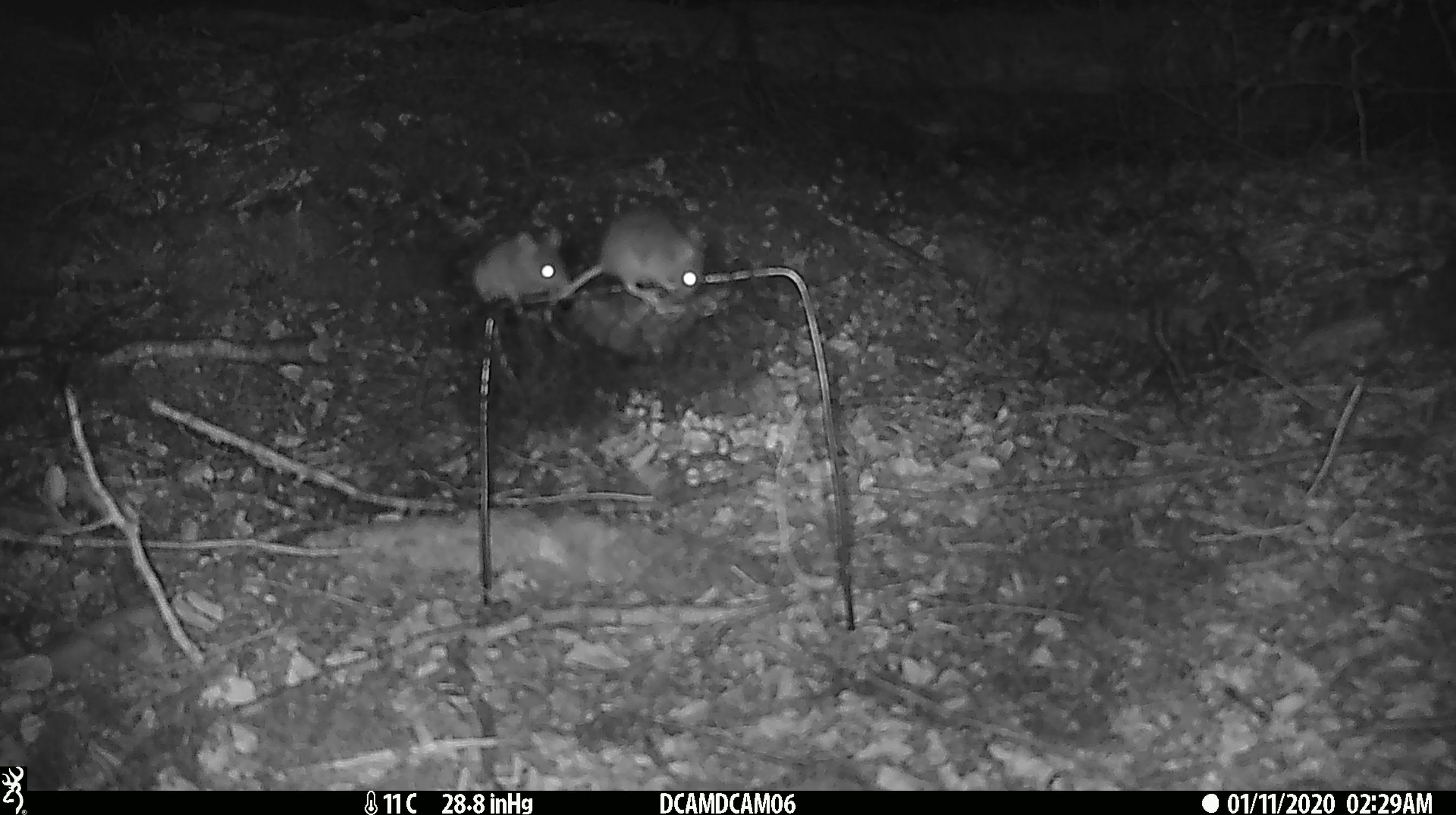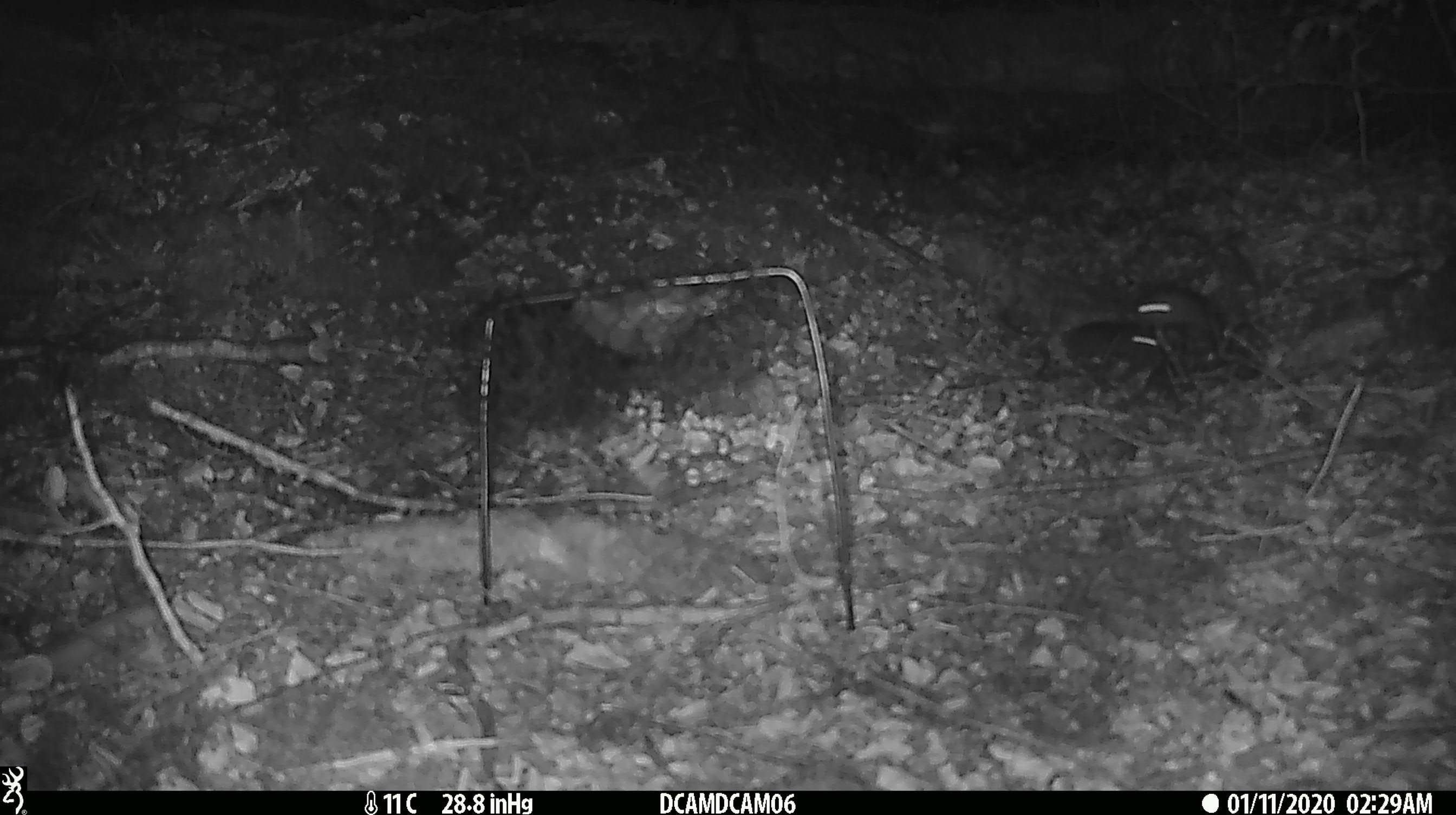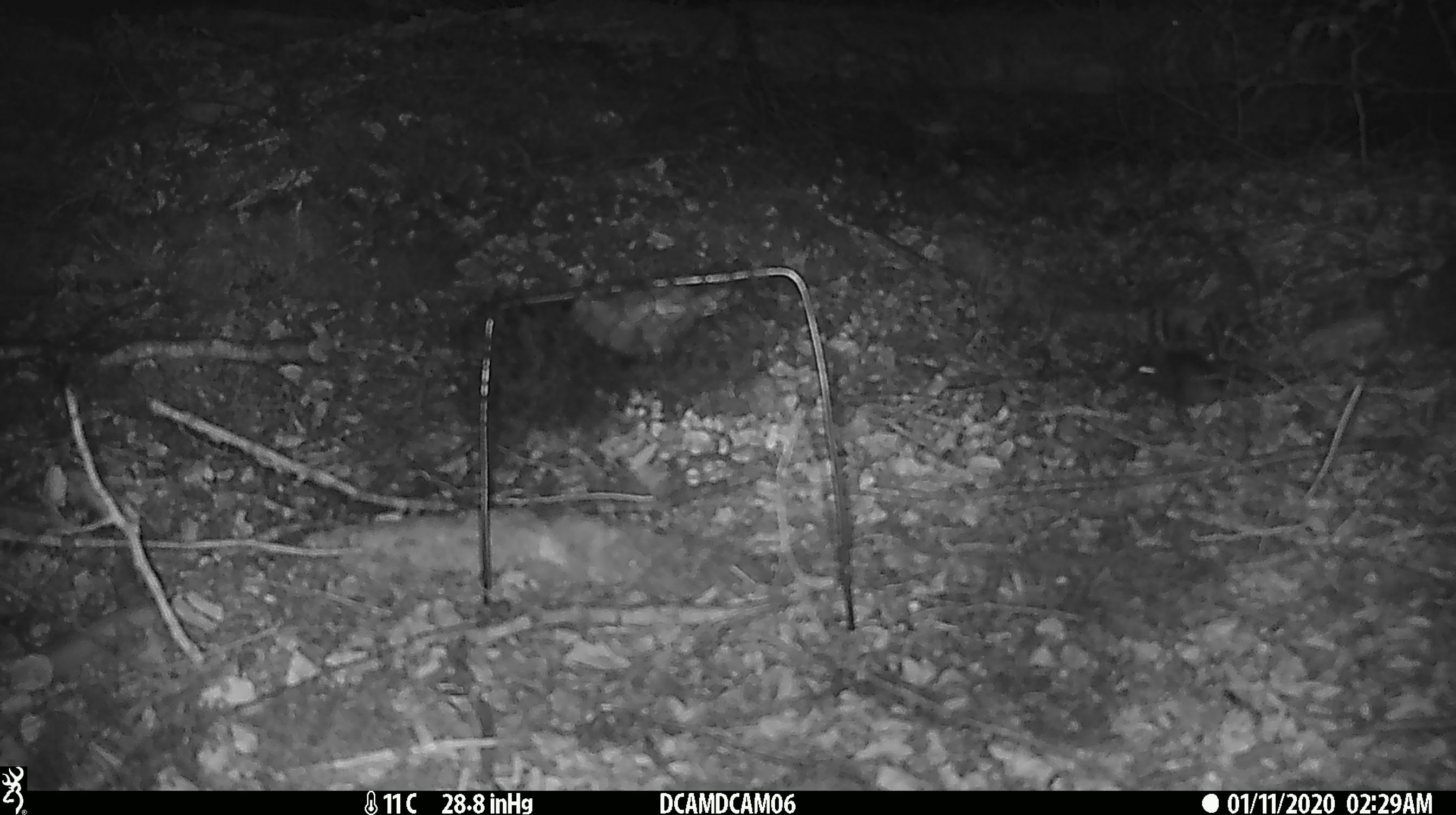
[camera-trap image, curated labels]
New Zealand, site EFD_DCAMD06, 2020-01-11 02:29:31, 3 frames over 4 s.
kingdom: Animalia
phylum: Chordata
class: Mammalia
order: Rodentia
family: Muridae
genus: Mus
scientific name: Mus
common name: mouse